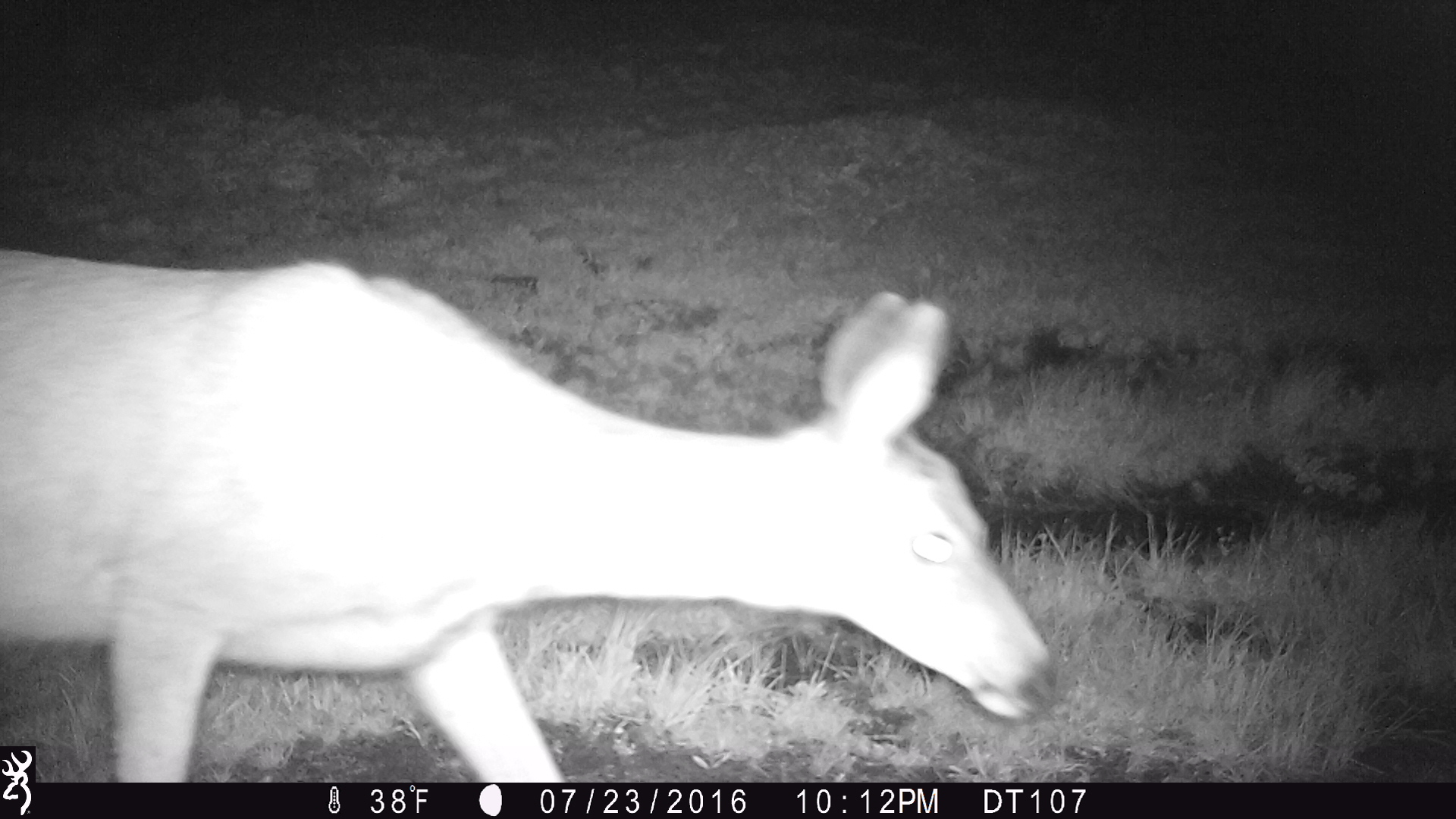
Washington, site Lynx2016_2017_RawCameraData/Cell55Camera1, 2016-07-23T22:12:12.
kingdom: Animalia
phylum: Chordata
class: Mammalia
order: Artiodactyla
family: Cervidae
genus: Odocoileus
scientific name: Odocoileus hemionus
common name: mule deer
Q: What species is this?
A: Odocoileus hemionus (mule deer).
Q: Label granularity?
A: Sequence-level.